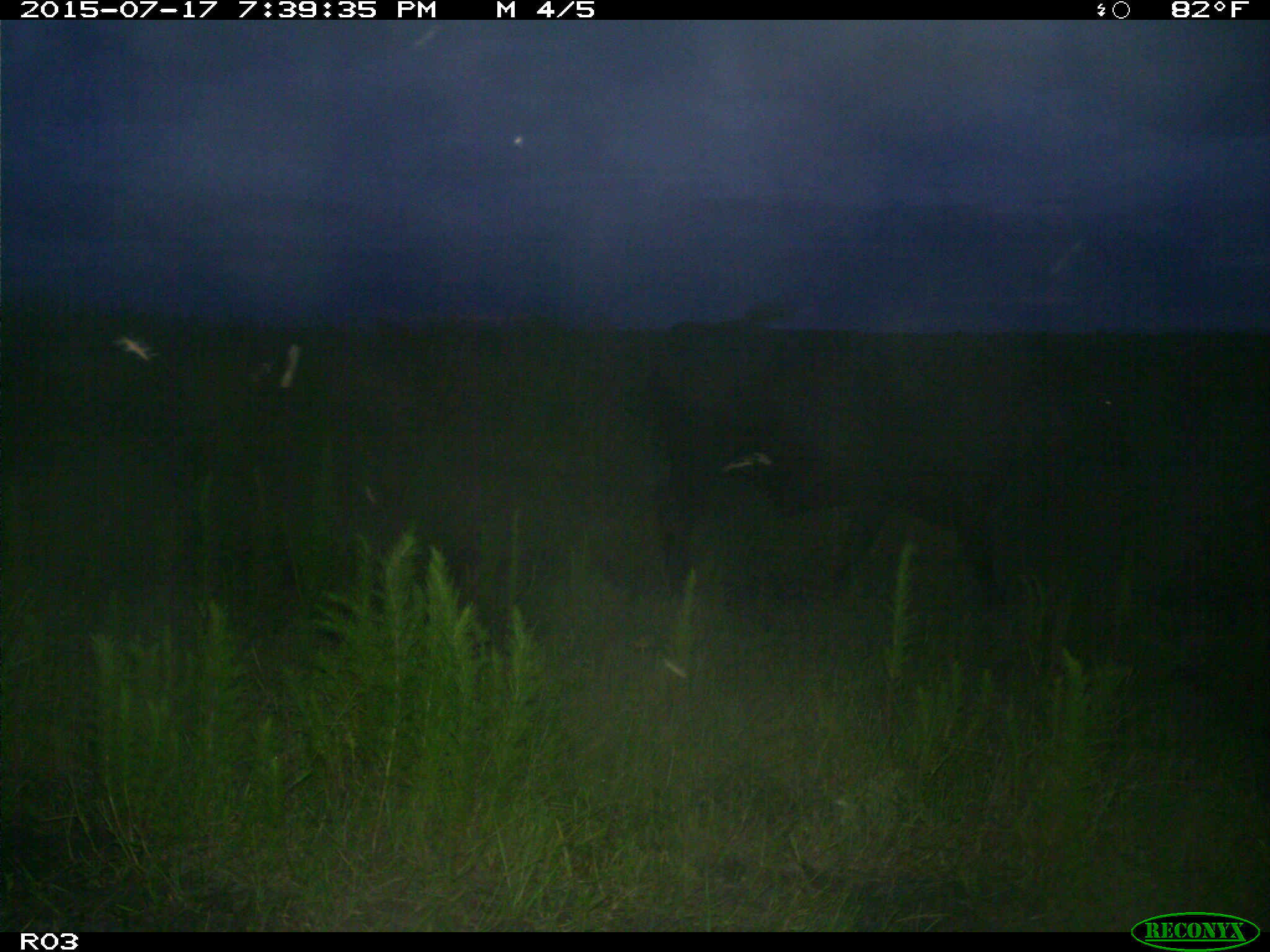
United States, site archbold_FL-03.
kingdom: Animalia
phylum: Chordata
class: Mammalia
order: Artiodactyla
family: Bovidae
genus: Bos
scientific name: Bos taurus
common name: domestic cow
Bos taurus (domestic cow).